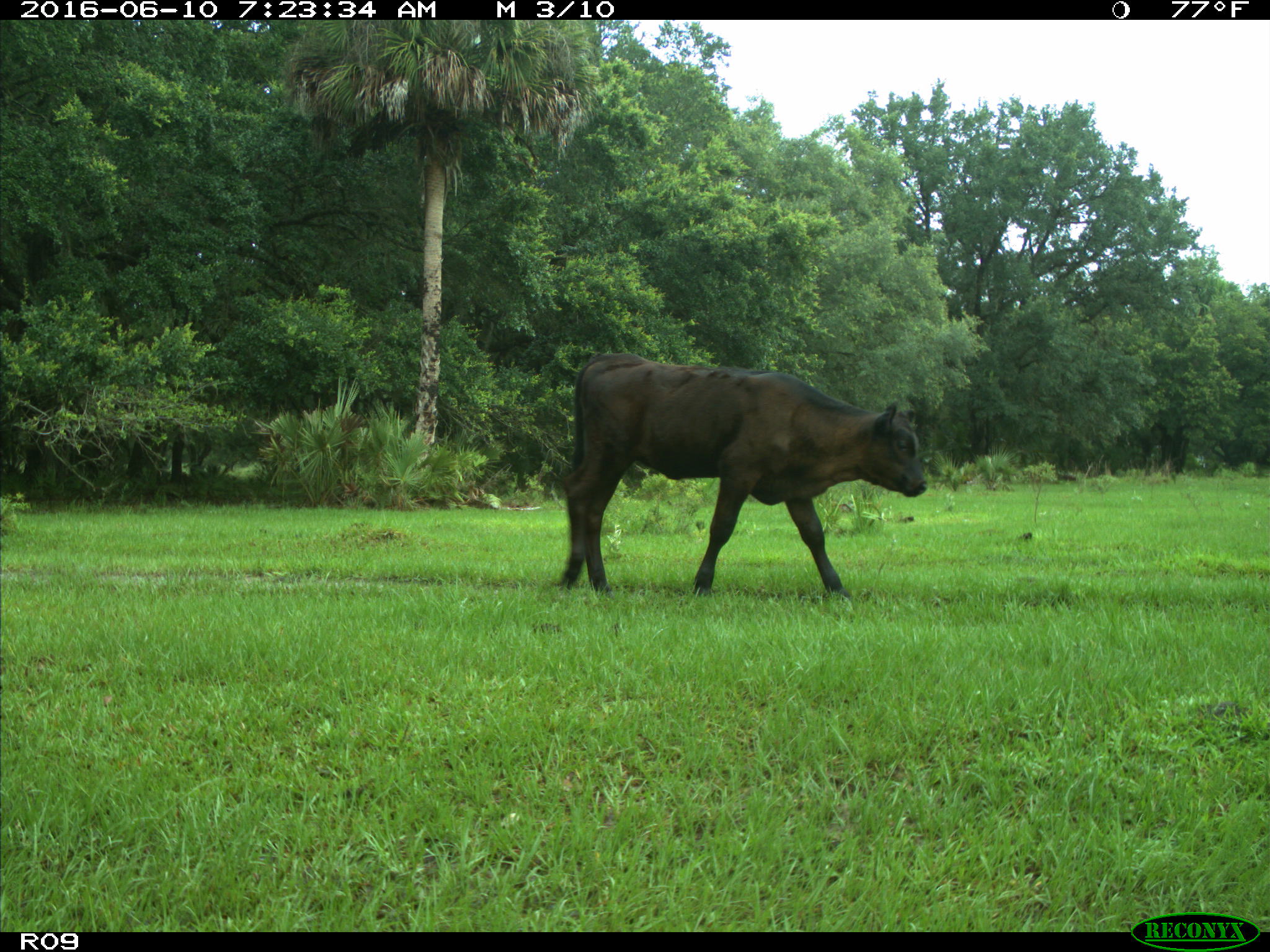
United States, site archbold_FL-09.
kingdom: Animalia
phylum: Chordata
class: Mammalia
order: Artiodactyla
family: Bovidae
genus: Bos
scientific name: Bos taurus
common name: domestic cow